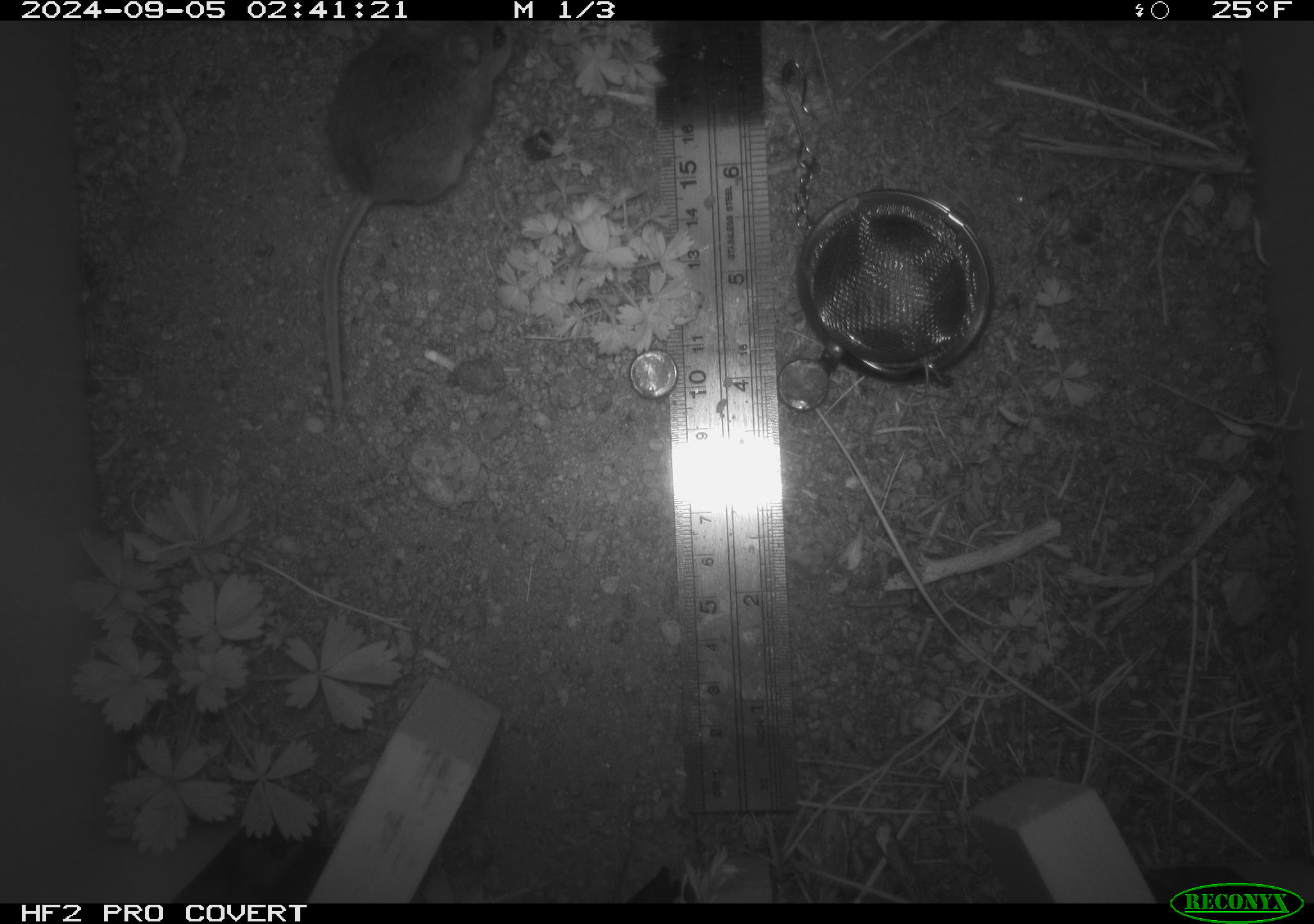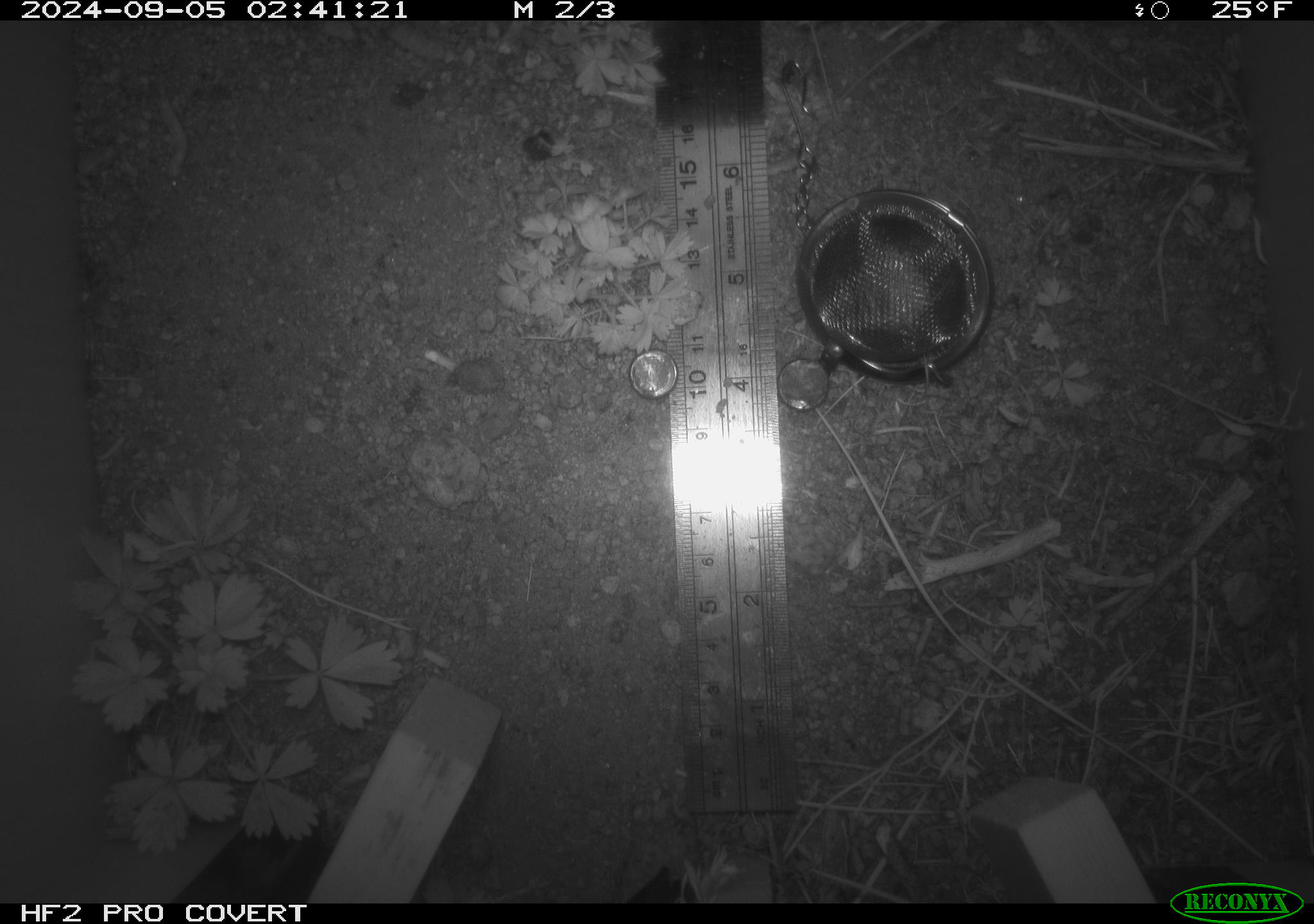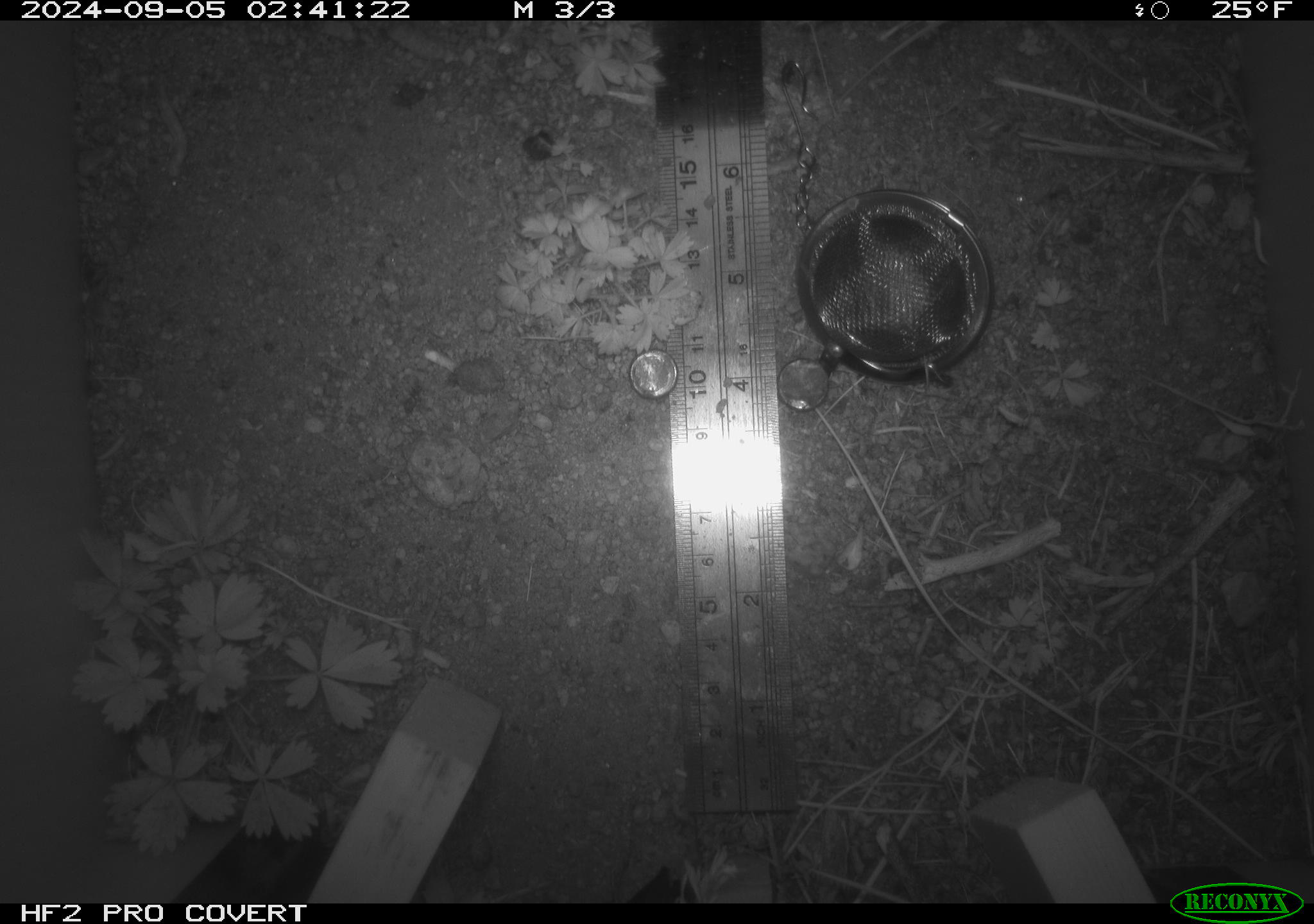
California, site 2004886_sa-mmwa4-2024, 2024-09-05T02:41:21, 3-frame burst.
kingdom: Animalia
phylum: Chordata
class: Mammalia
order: Rodentia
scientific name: Rodentia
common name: mouse species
Mouse species (Rodentia).